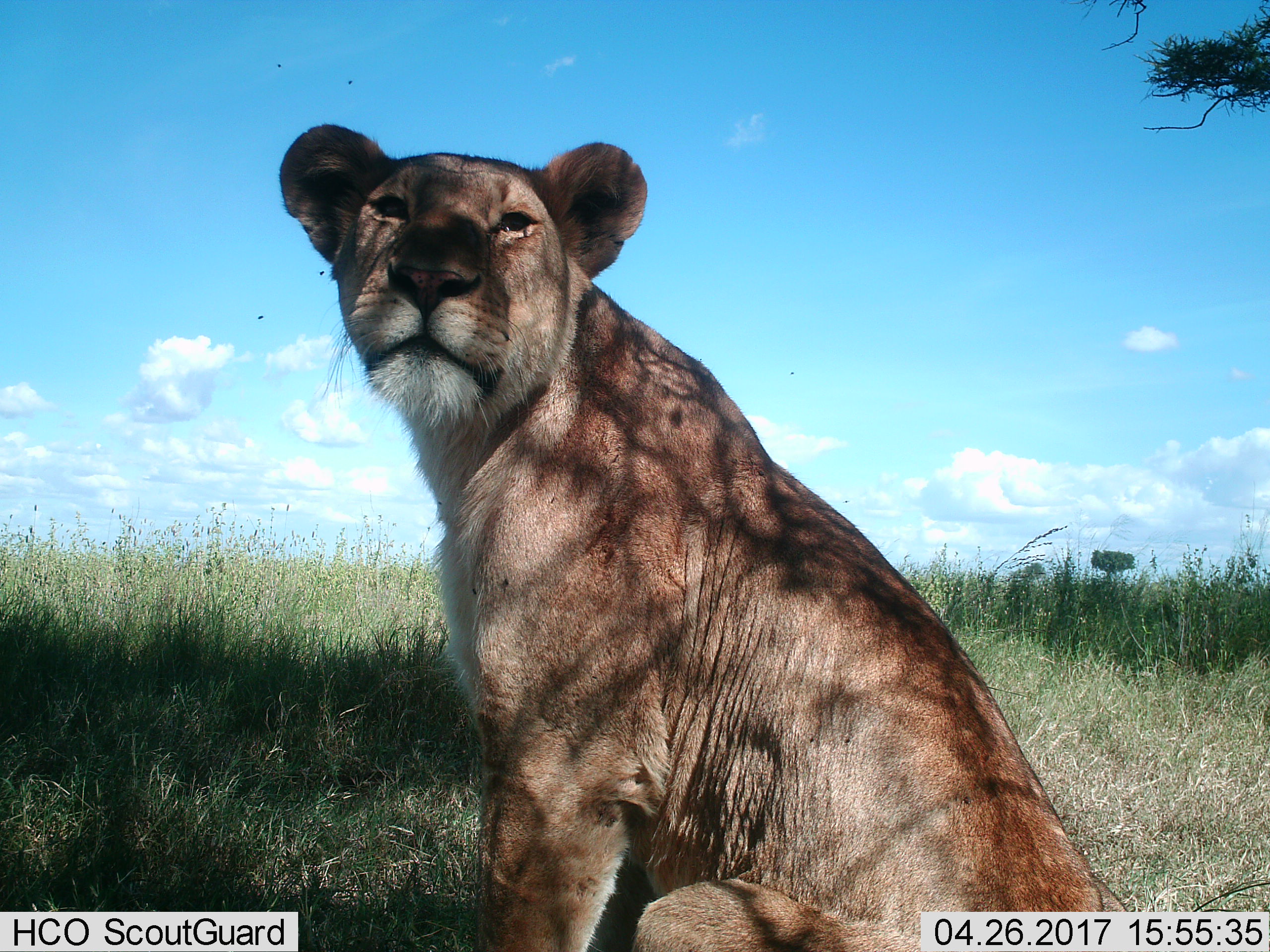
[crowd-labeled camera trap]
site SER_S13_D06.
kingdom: Animalia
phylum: Chordata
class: Mammalia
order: Carnivora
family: Felidae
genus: Panthera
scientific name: Panthera leo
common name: lion female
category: lionfemale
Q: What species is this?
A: Lionfemale (lion female) (Panthera leo).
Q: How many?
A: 1.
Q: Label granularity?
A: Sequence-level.